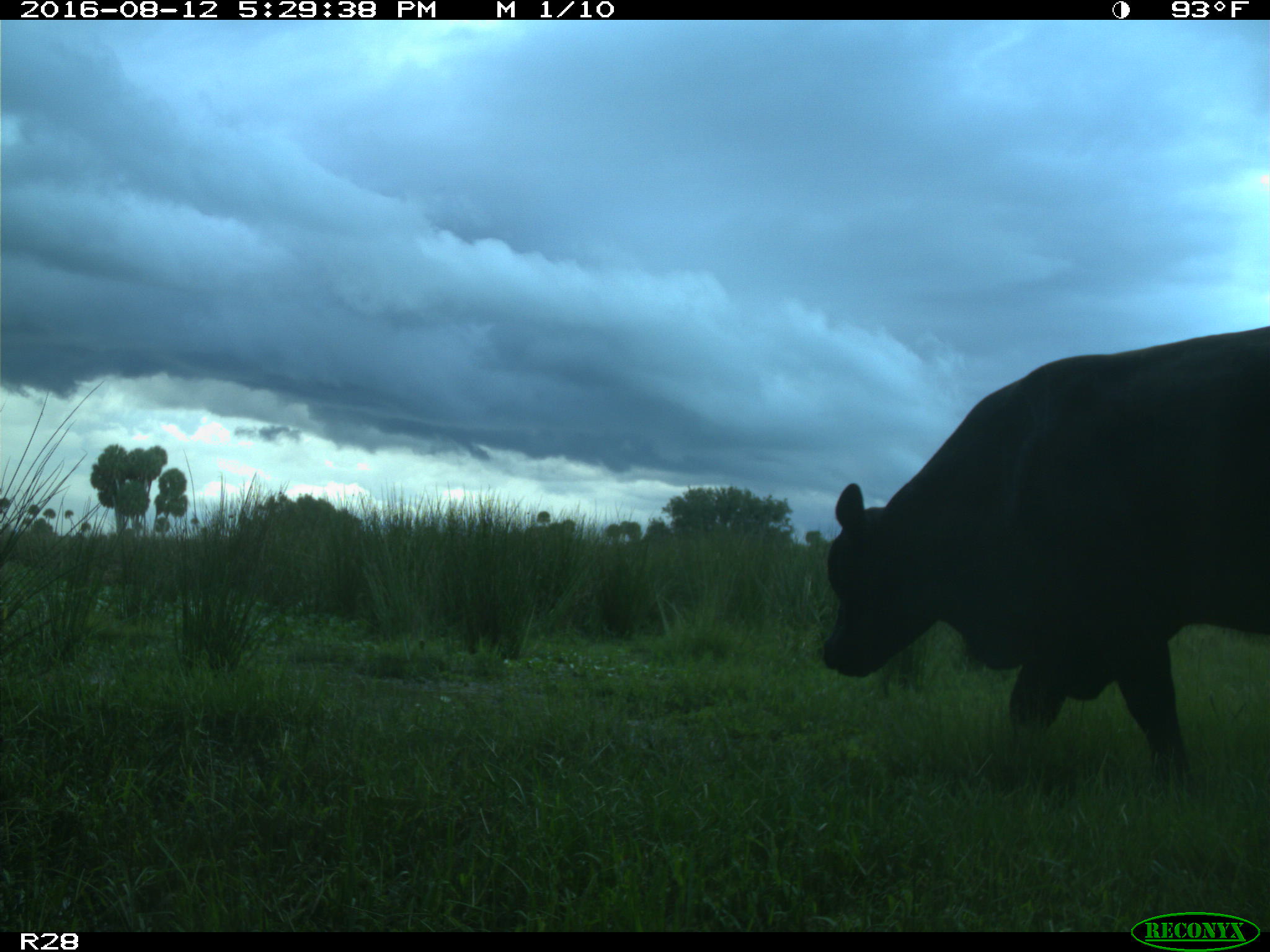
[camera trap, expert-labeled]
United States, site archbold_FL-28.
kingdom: Animalia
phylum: Chordata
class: Mammalia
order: Artiodactyla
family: Bovidae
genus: Bos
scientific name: Bos taurus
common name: domestic cow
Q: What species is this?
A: Bos taurus (domestic cow).